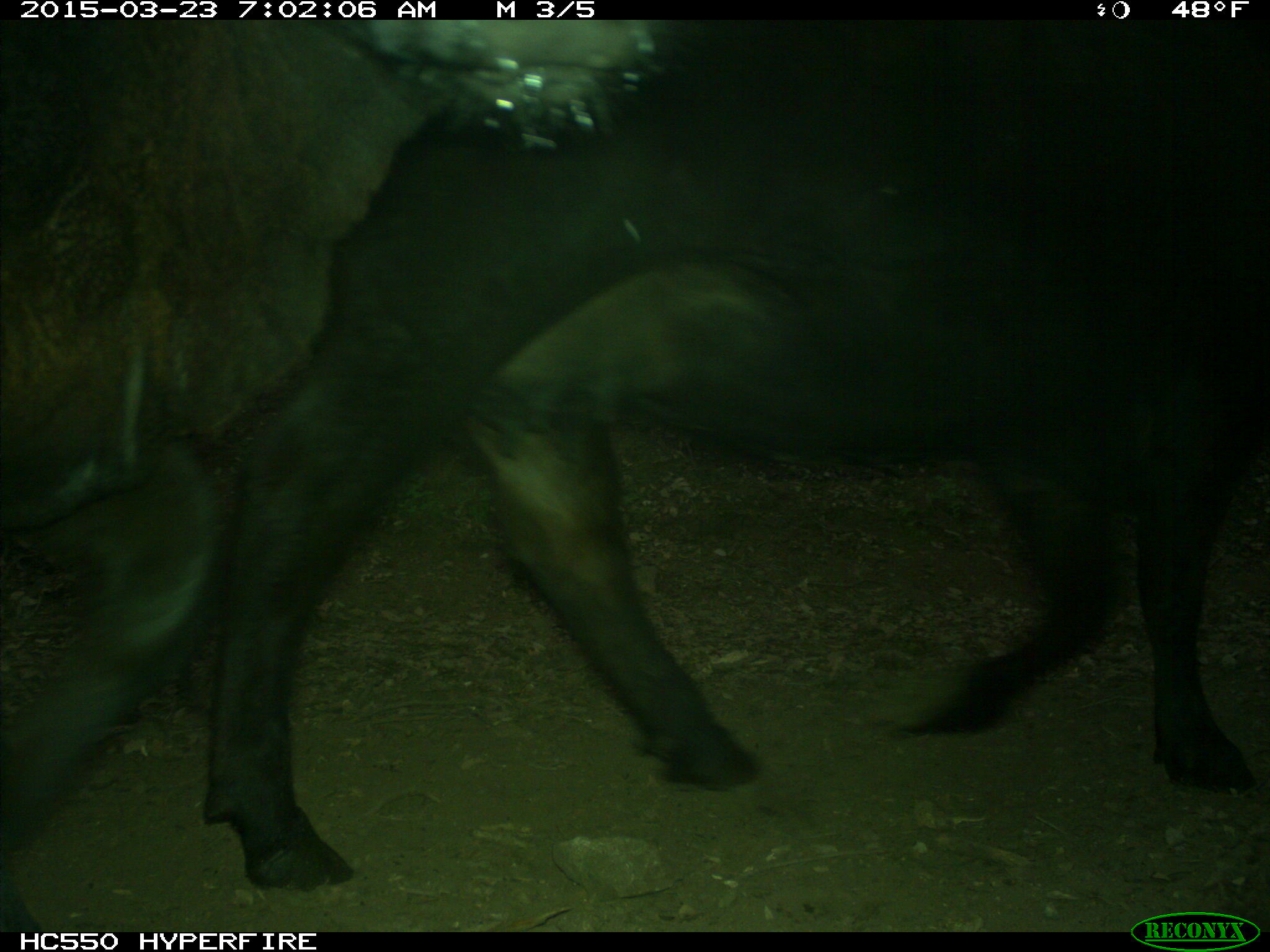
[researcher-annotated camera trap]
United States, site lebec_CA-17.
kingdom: Animalia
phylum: Chordata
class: Mammalia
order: Artiodactyla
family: Bovidae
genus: Bos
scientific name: Bos taurus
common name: domestic cow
Bos taurus (domestic cow).